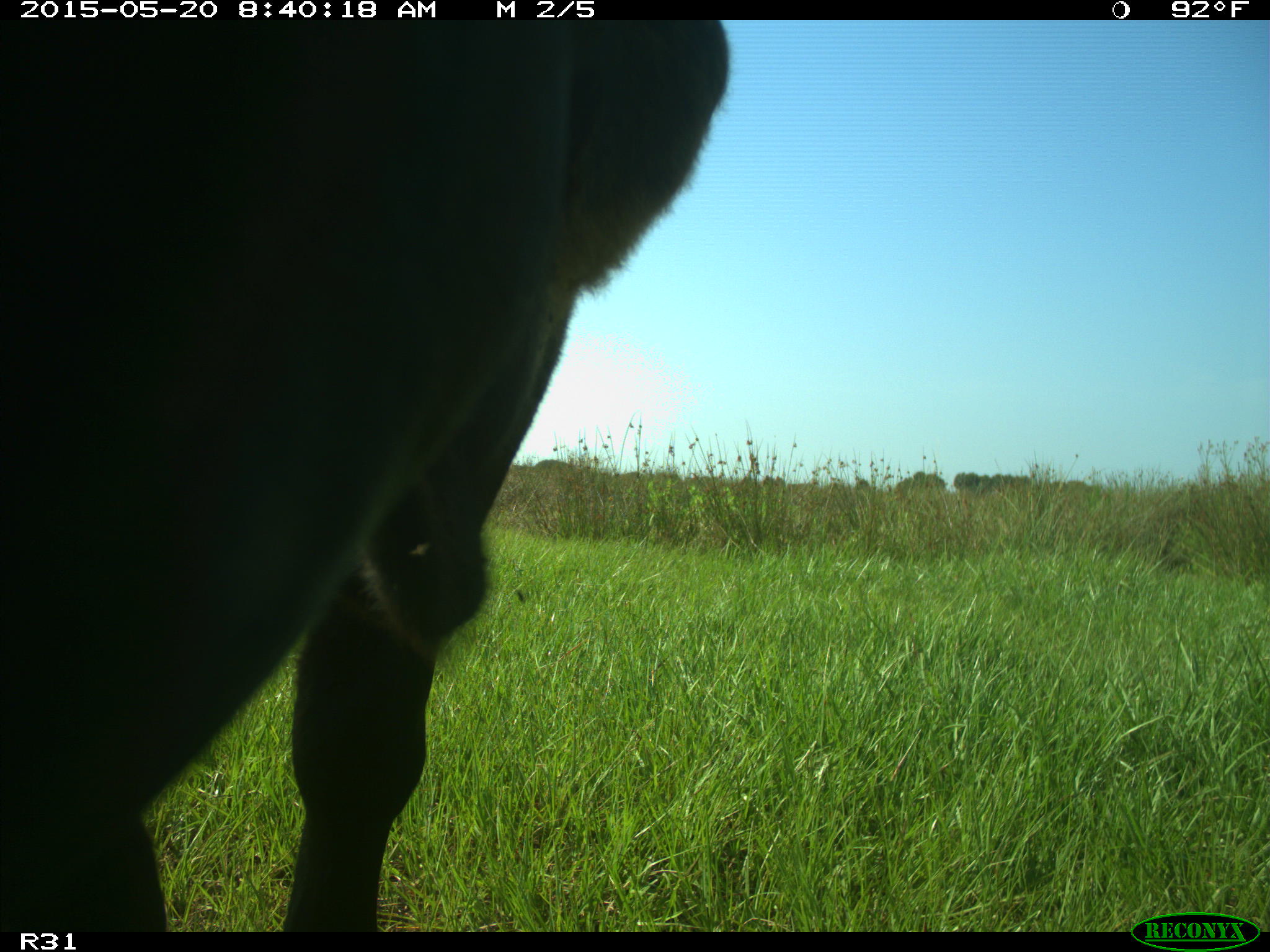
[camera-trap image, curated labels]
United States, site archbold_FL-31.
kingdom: Animalia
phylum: Chordata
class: Mammalia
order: Artiodactyla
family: Bovidae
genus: Bos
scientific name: Bos taurus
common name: domestic cow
Bos taurus (domestic cow).